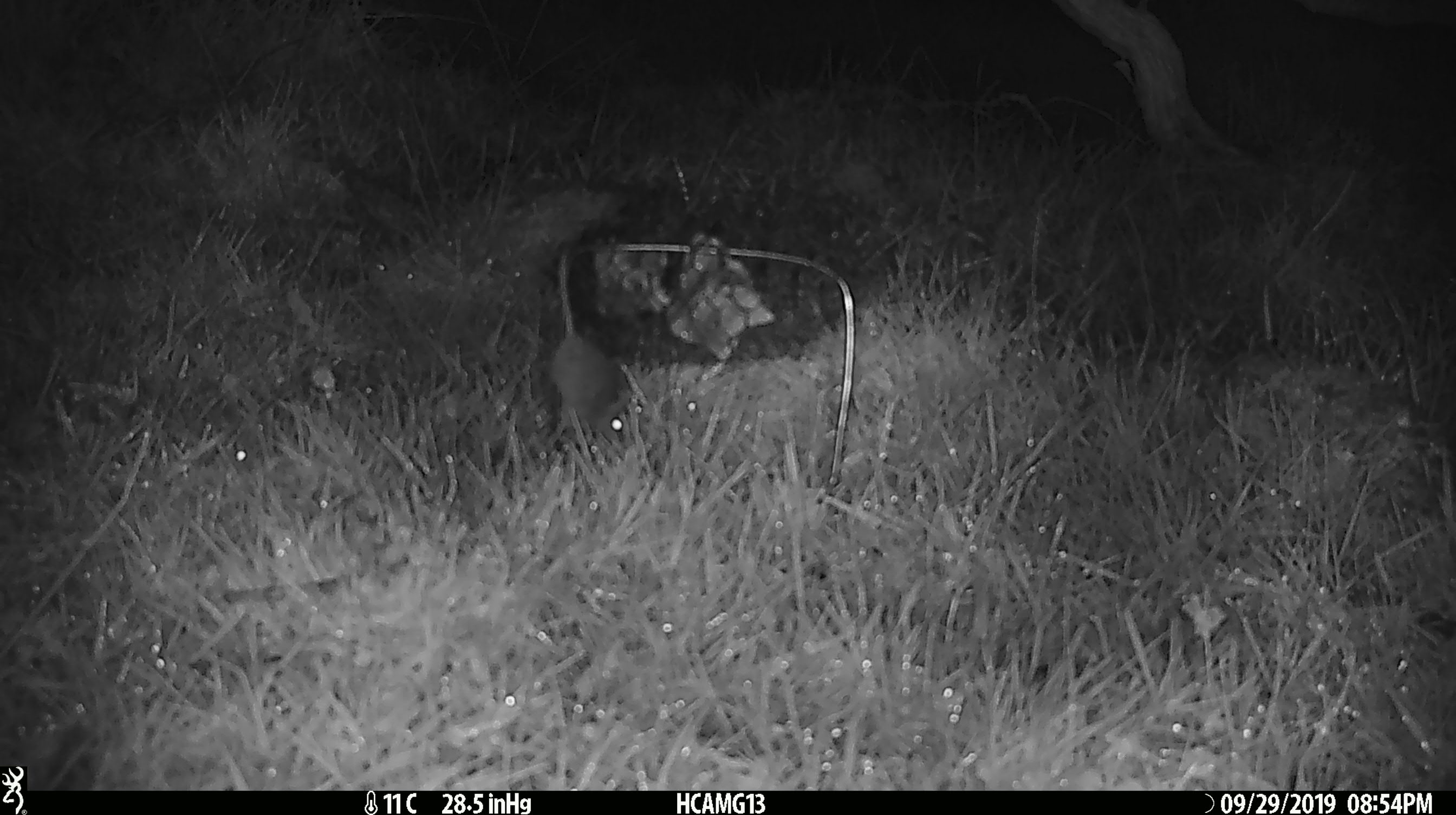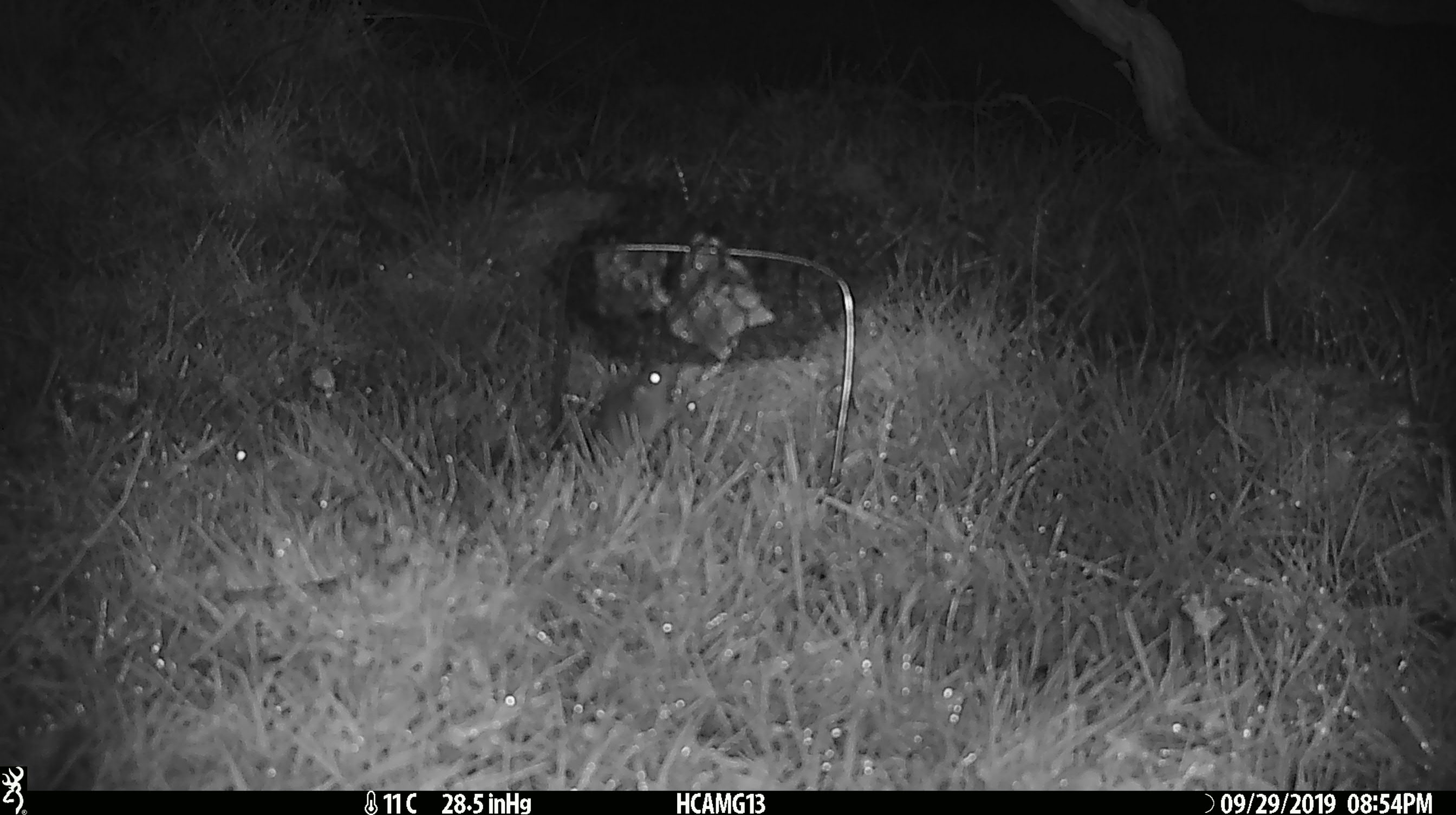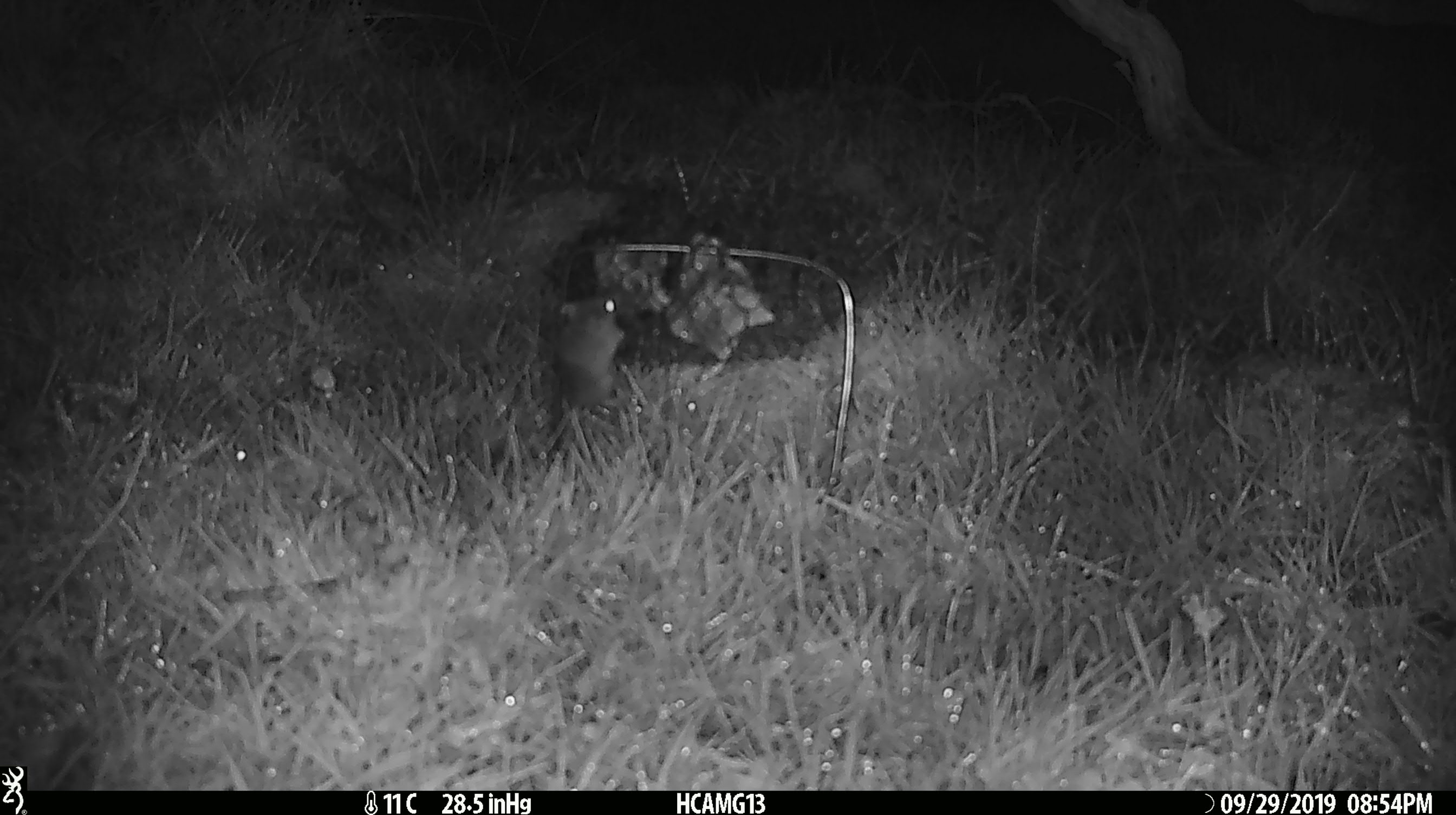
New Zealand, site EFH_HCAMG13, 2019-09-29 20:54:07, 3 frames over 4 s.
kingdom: Animalia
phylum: Chordata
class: Mammalia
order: Rodentia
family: Muridae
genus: Mus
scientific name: Mus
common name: mouse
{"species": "mouse (Mus)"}